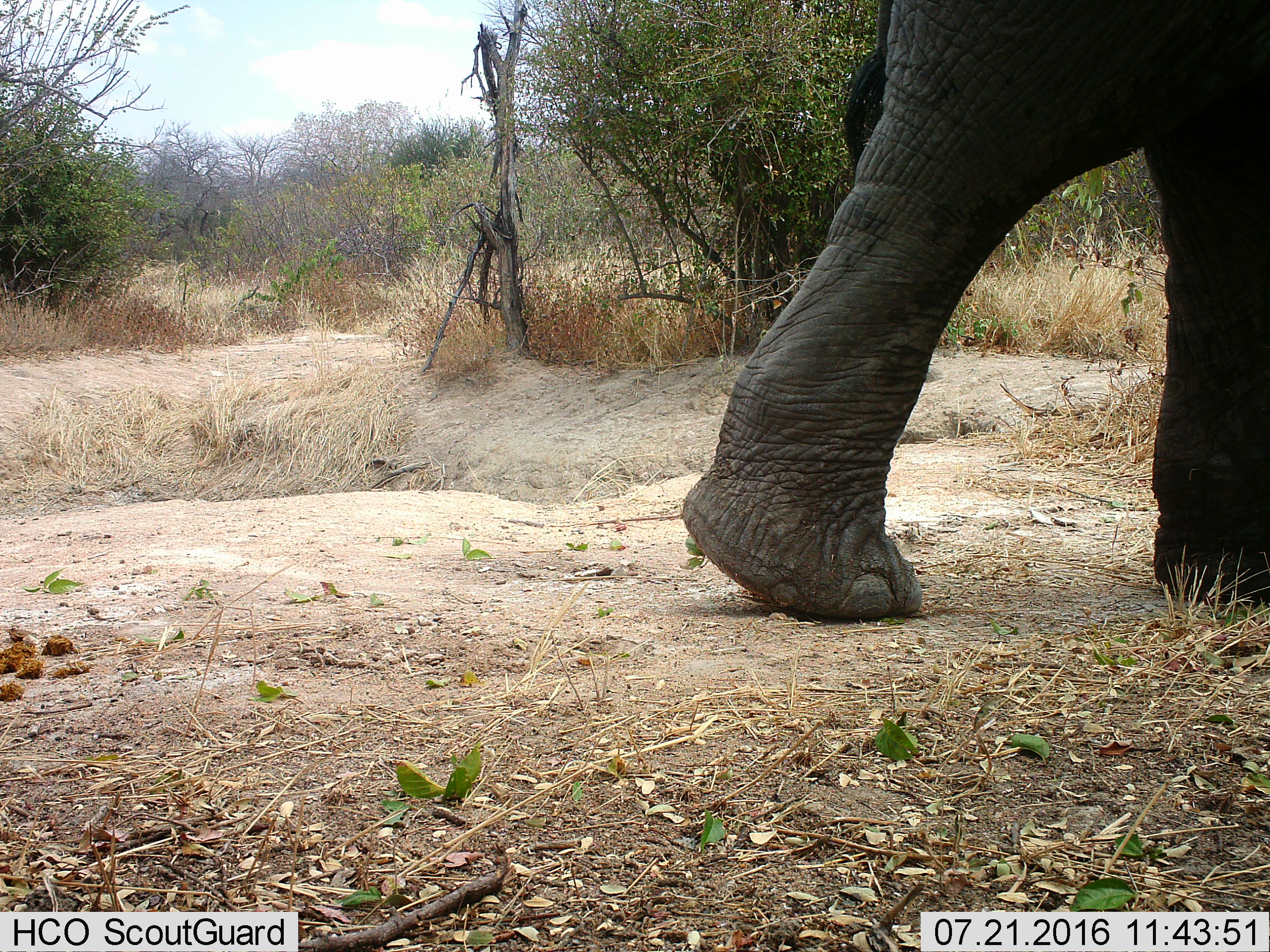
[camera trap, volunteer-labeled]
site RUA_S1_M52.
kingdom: Animalia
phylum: Chordata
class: Mammalia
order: Proboscidea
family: Elephantidae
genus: Loxodonta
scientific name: Loxodonta africana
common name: african bush elephant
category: elephant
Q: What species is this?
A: Elephant (african bush elephant) (Loxodonta africana).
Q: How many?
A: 1.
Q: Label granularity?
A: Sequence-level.